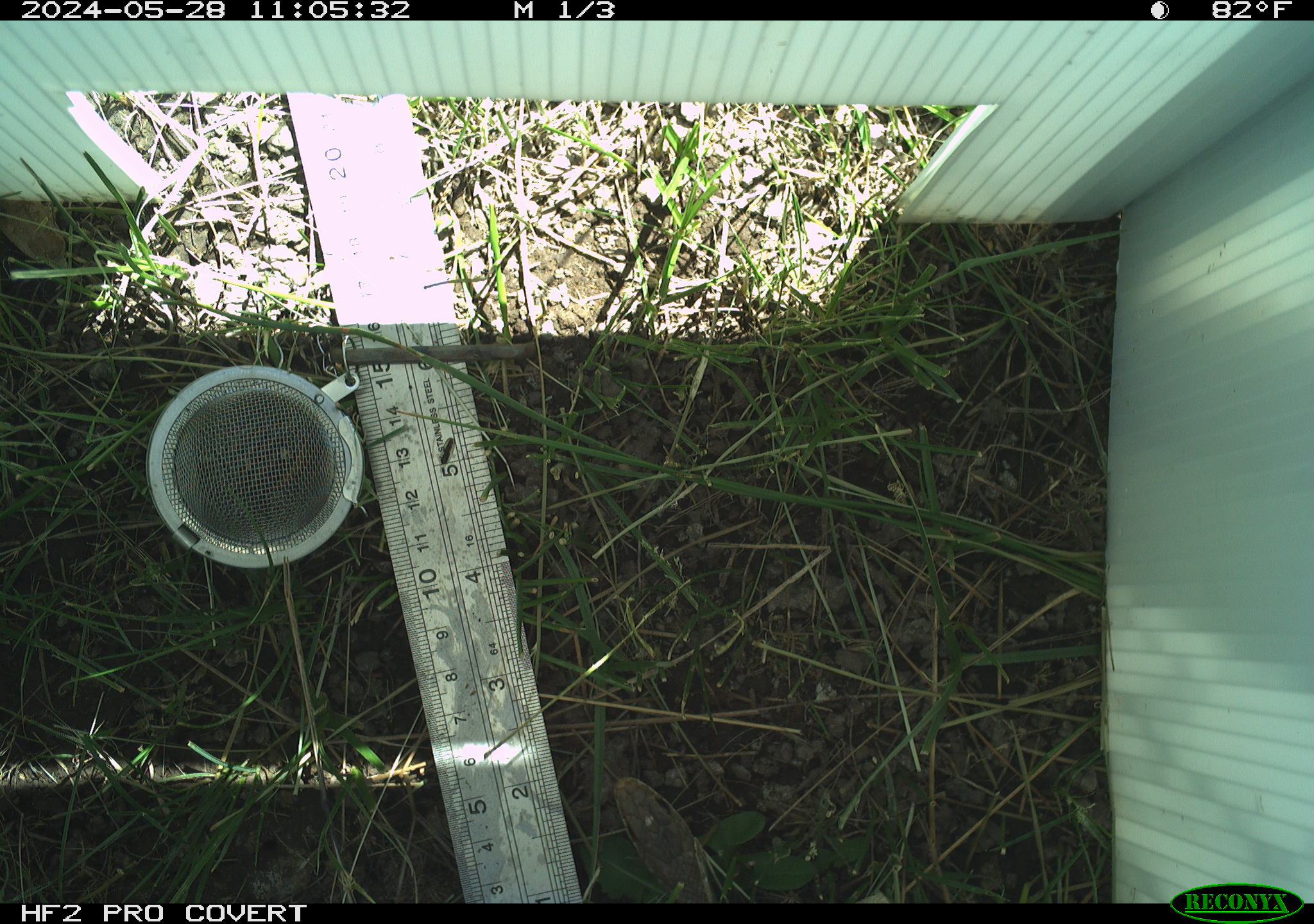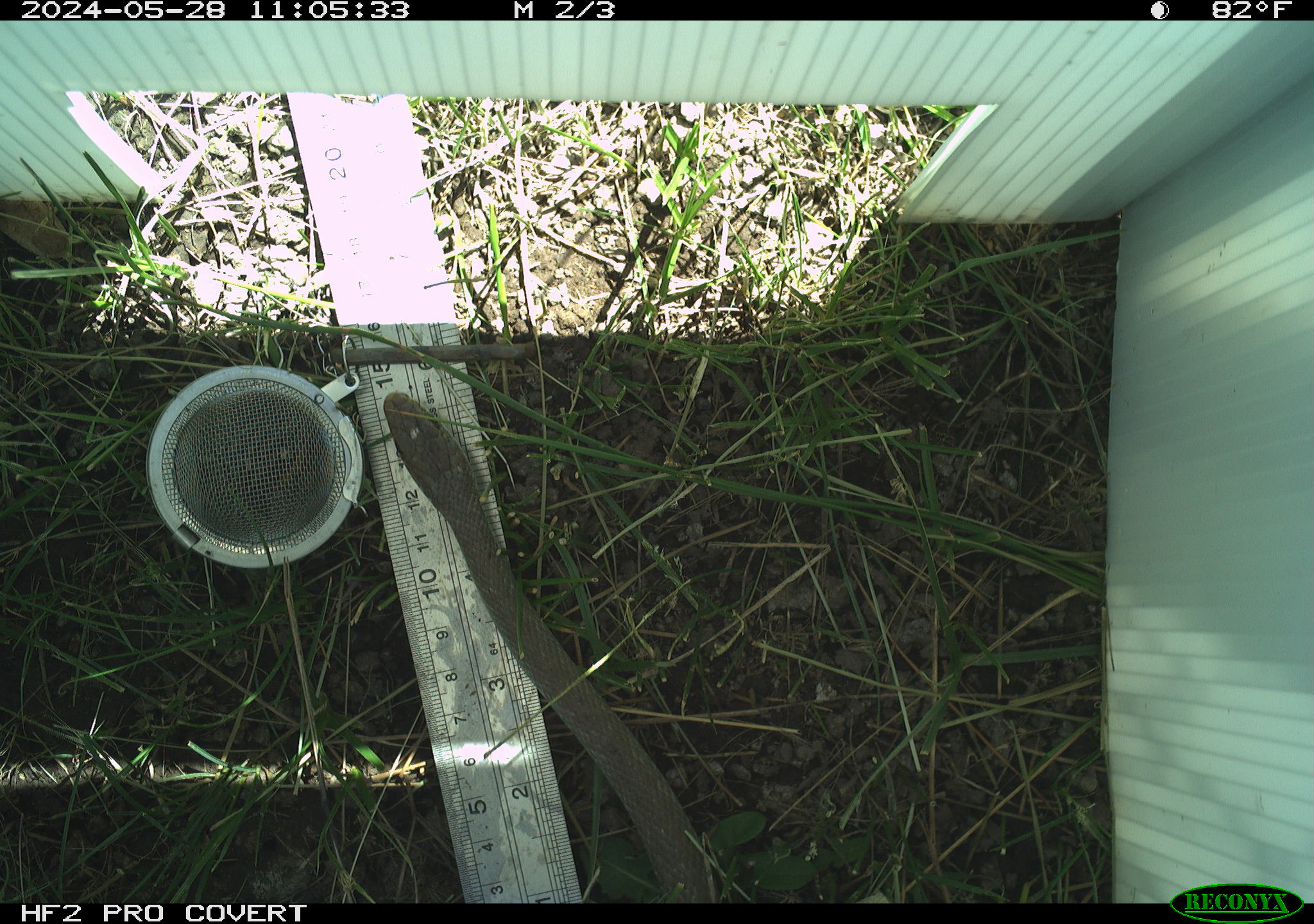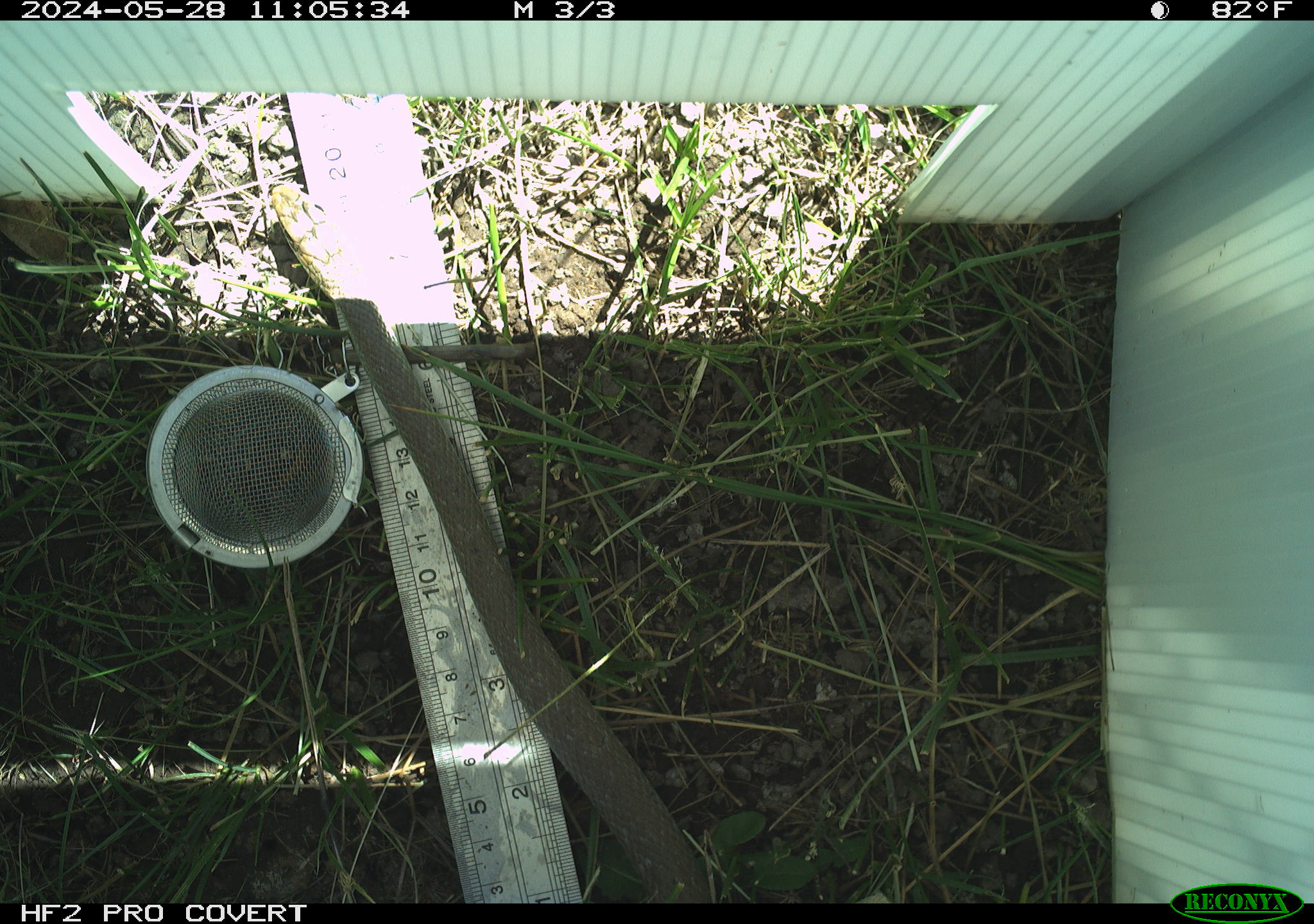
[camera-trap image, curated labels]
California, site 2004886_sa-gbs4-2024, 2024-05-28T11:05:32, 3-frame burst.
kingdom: Animalia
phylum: Chordata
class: Reptilia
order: Squamata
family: Colubridae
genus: Coluber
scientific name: Coluber constrictor mormon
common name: western yellow-bellied racer